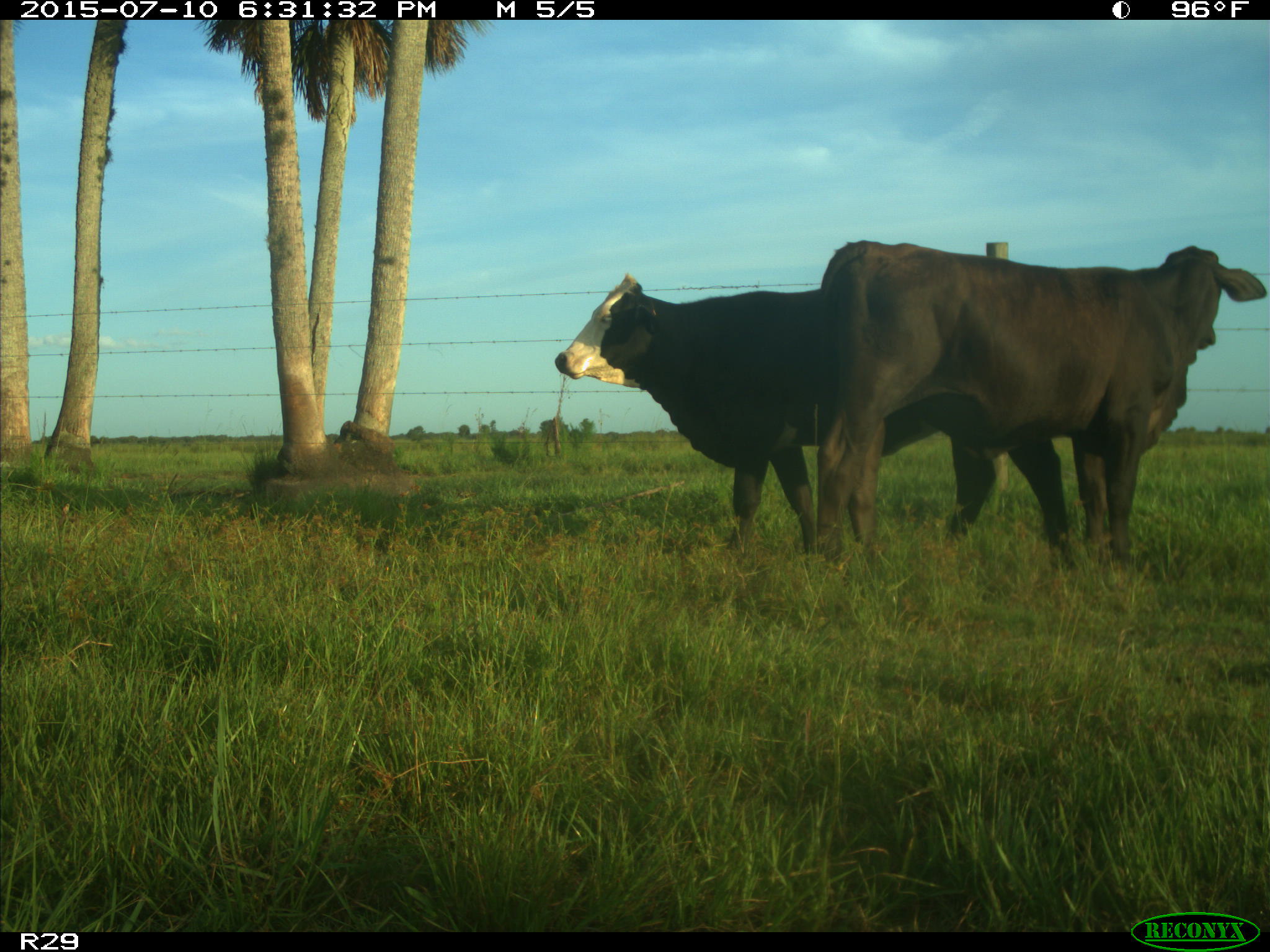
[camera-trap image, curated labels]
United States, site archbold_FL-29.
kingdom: Animalia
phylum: Chordata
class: Mammalia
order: Artiodactyla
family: Bovidae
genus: Bos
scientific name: Bos taurus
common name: domestic cow